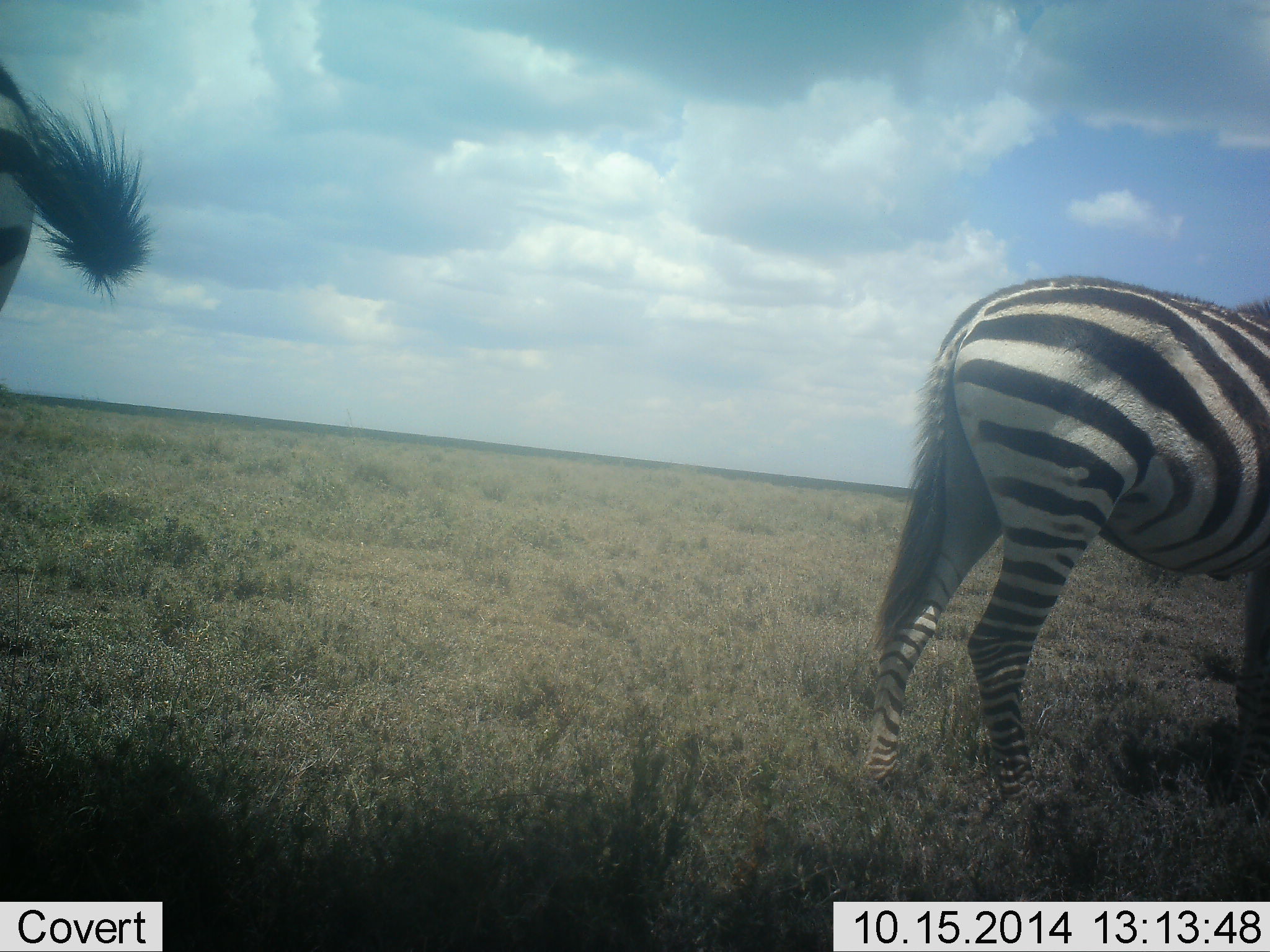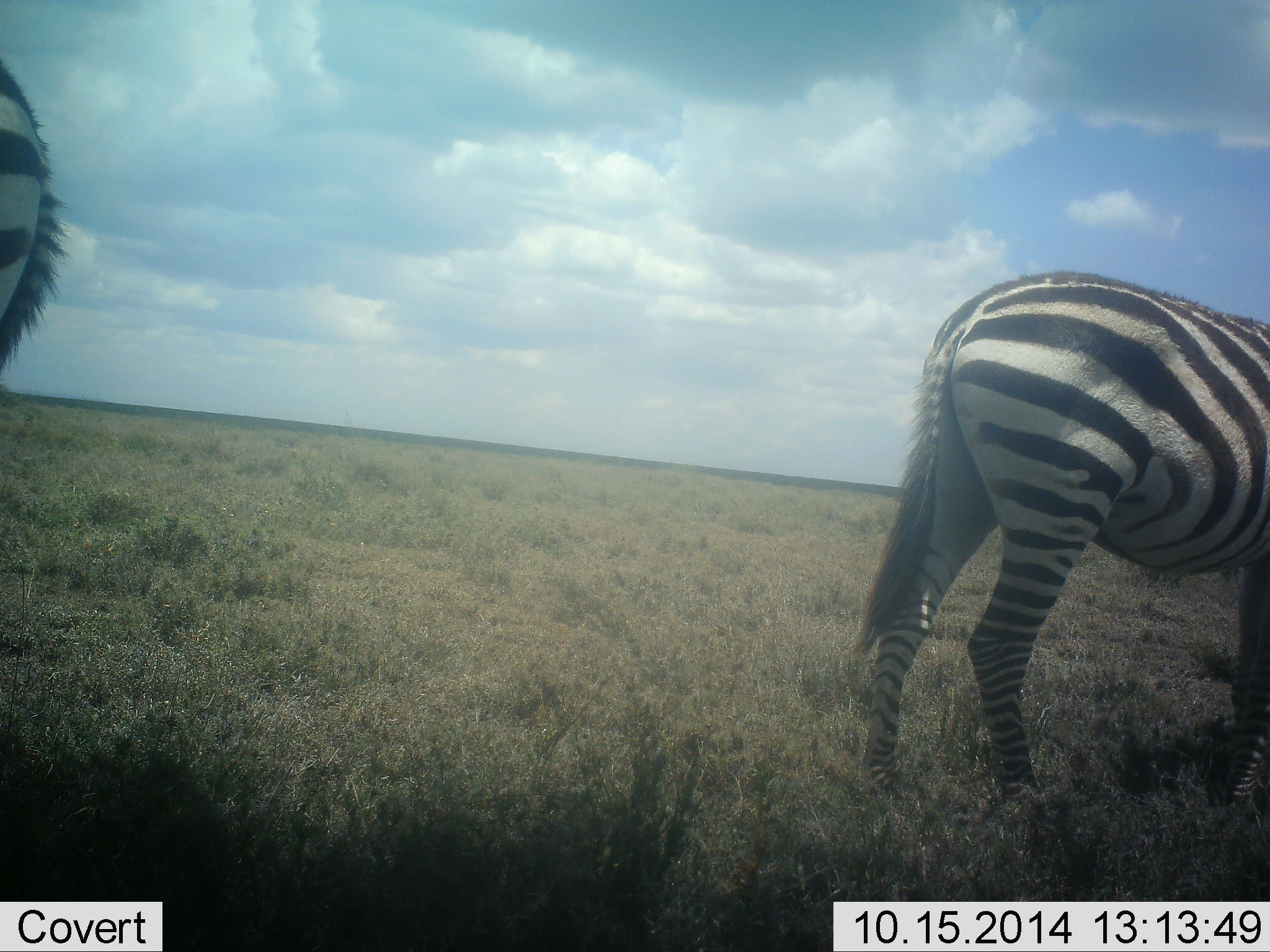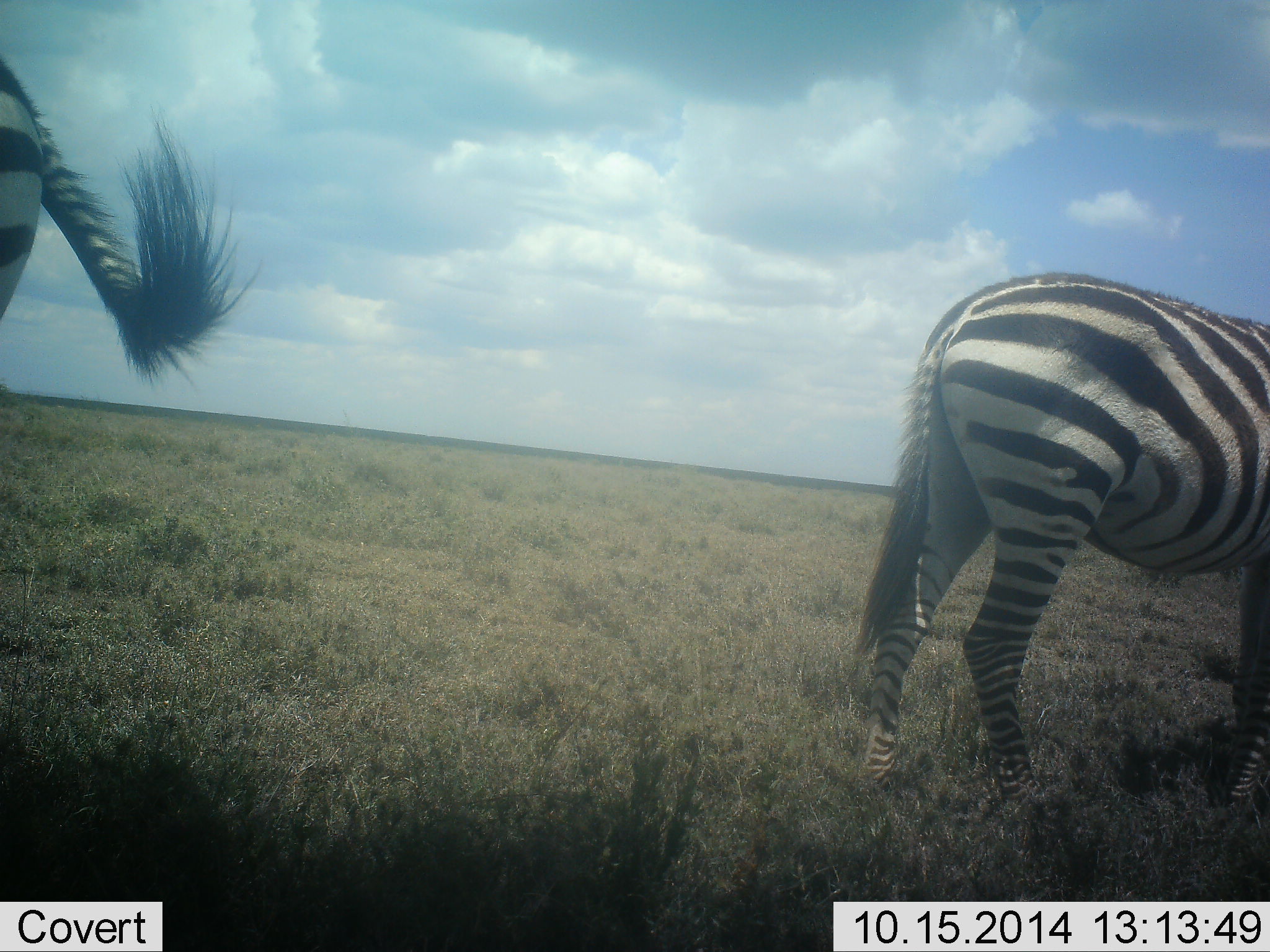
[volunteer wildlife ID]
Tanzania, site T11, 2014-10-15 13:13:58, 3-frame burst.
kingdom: Animalia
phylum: Chordata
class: Mammalia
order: Perissodactyla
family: Equidae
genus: Equus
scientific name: Equus quagga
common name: plains zebra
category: zebra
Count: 2.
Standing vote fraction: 90%.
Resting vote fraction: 0%.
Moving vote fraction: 0%.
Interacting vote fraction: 0%.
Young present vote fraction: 0%.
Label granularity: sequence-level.